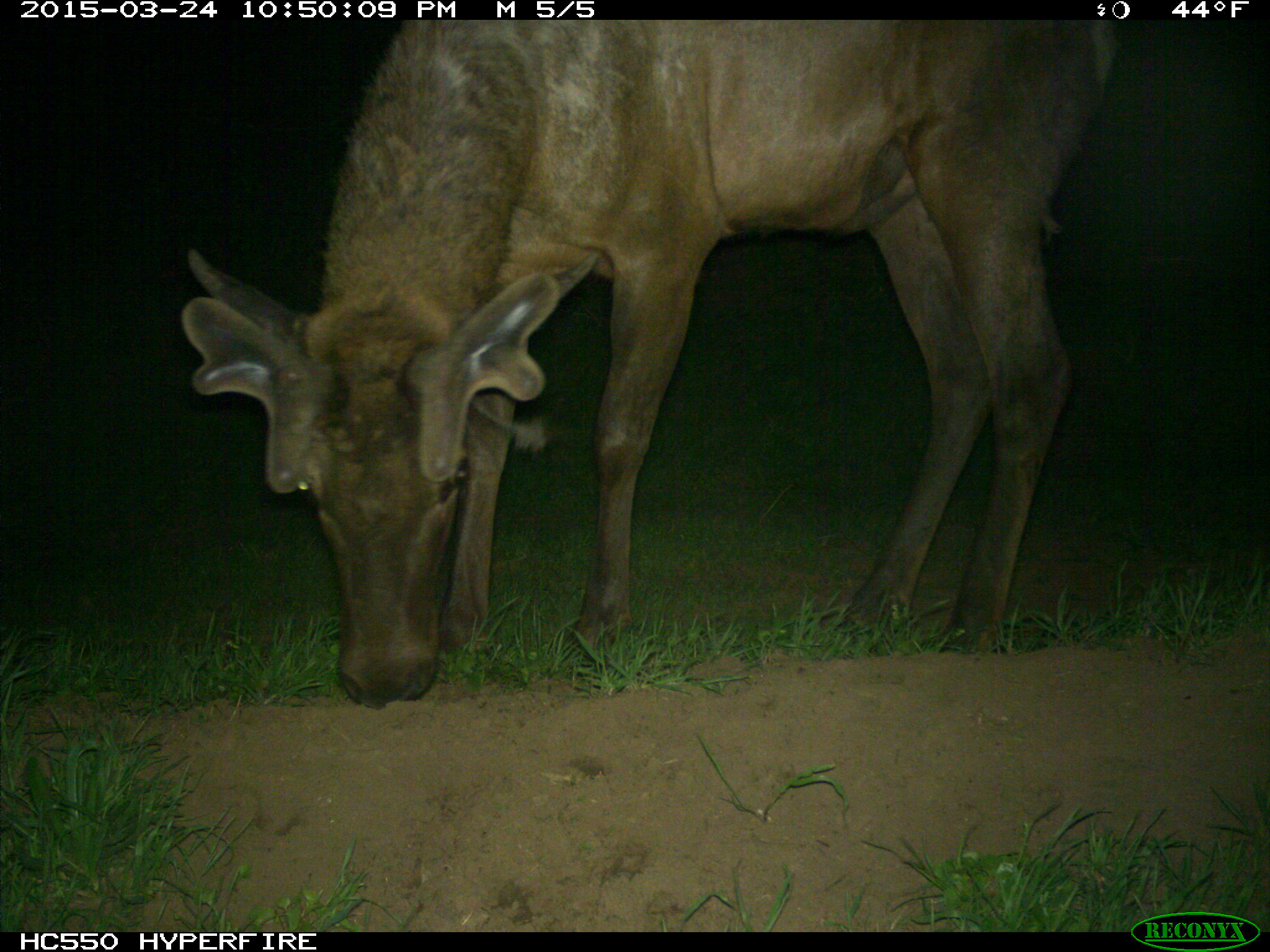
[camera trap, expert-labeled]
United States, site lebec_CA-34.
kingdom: Animalia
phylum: Chordata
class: Mammalia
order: Artiodactyla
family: Cervidae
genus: Cervus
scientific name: Cervus canadensis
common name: elk